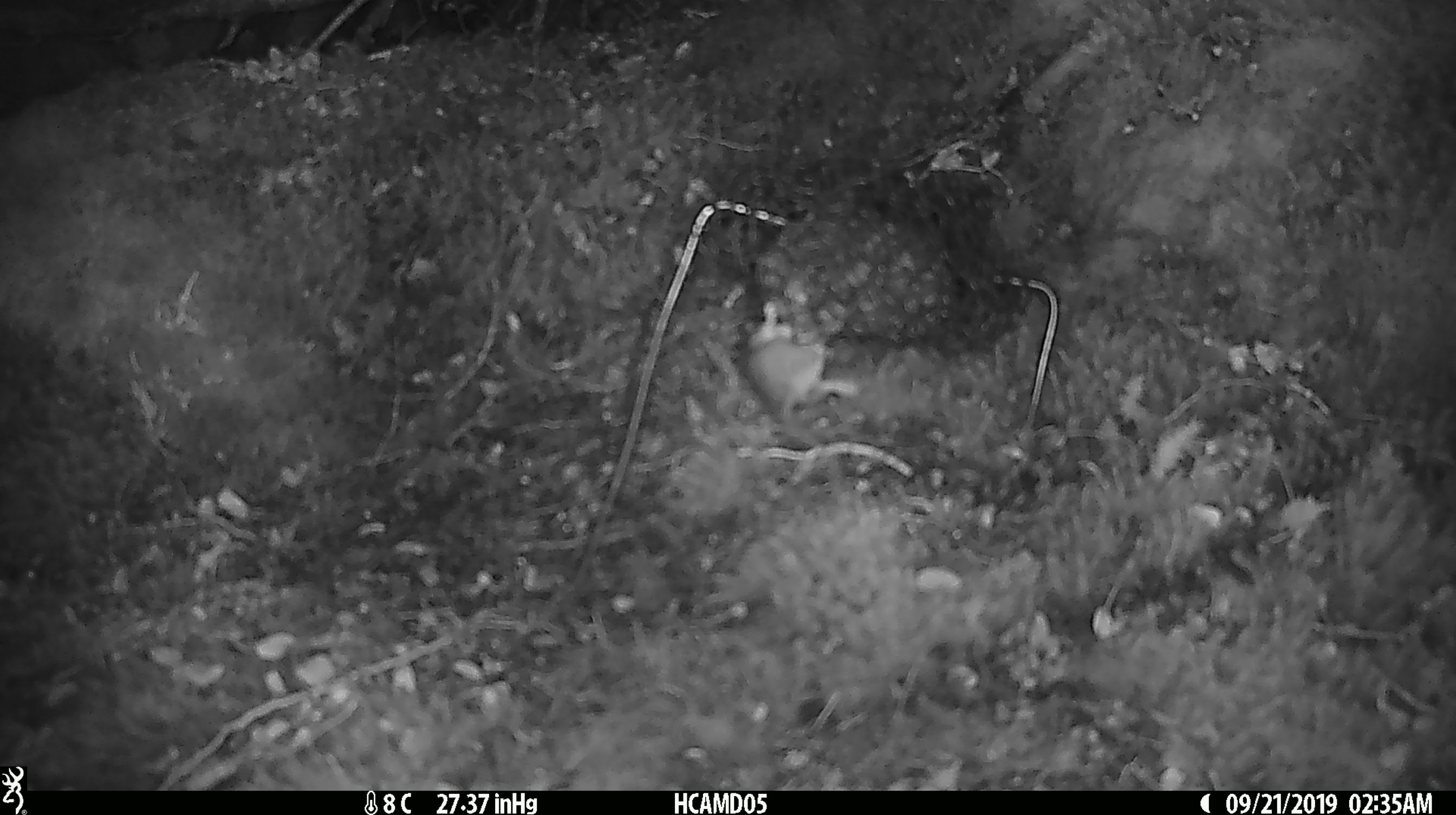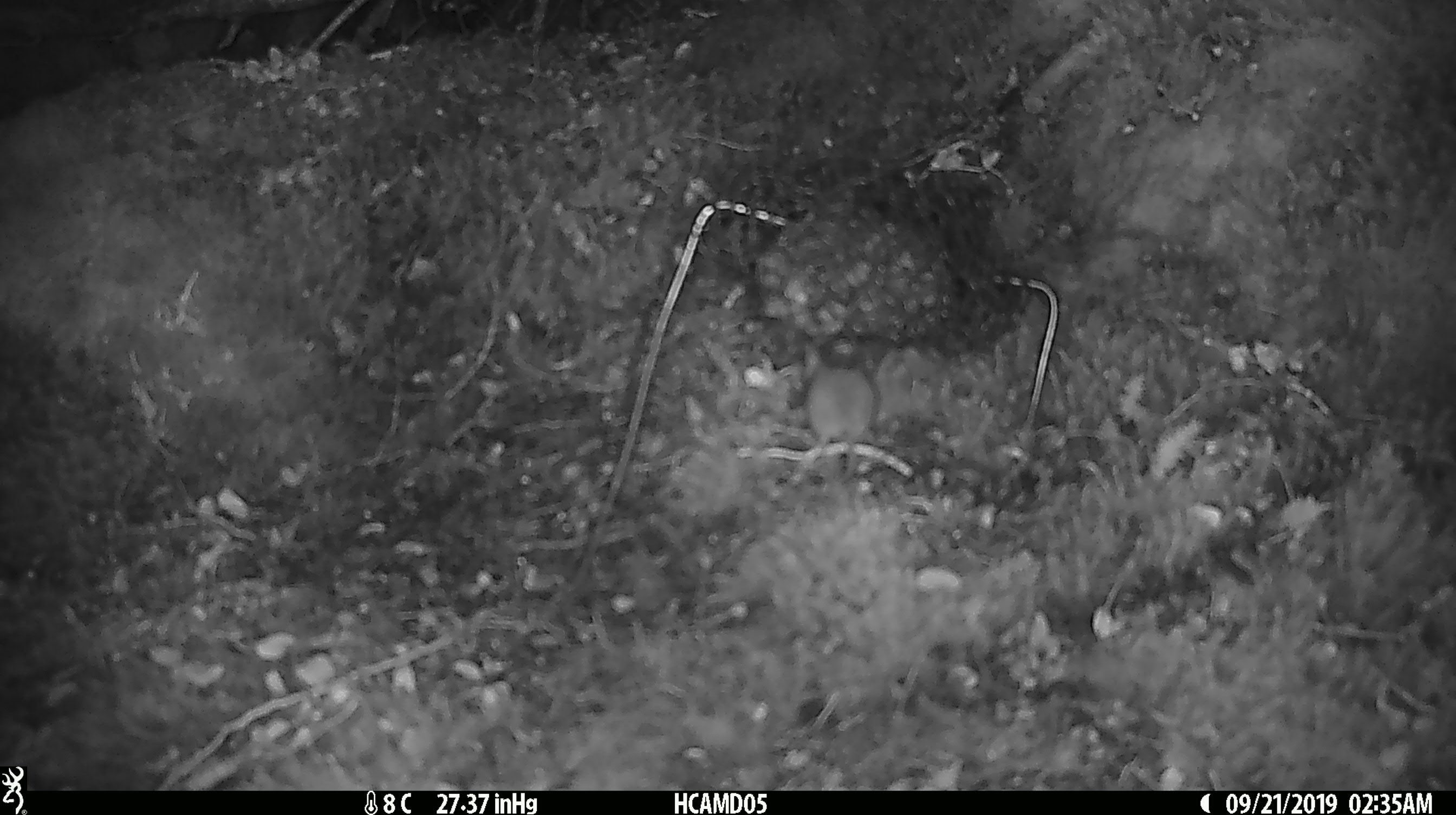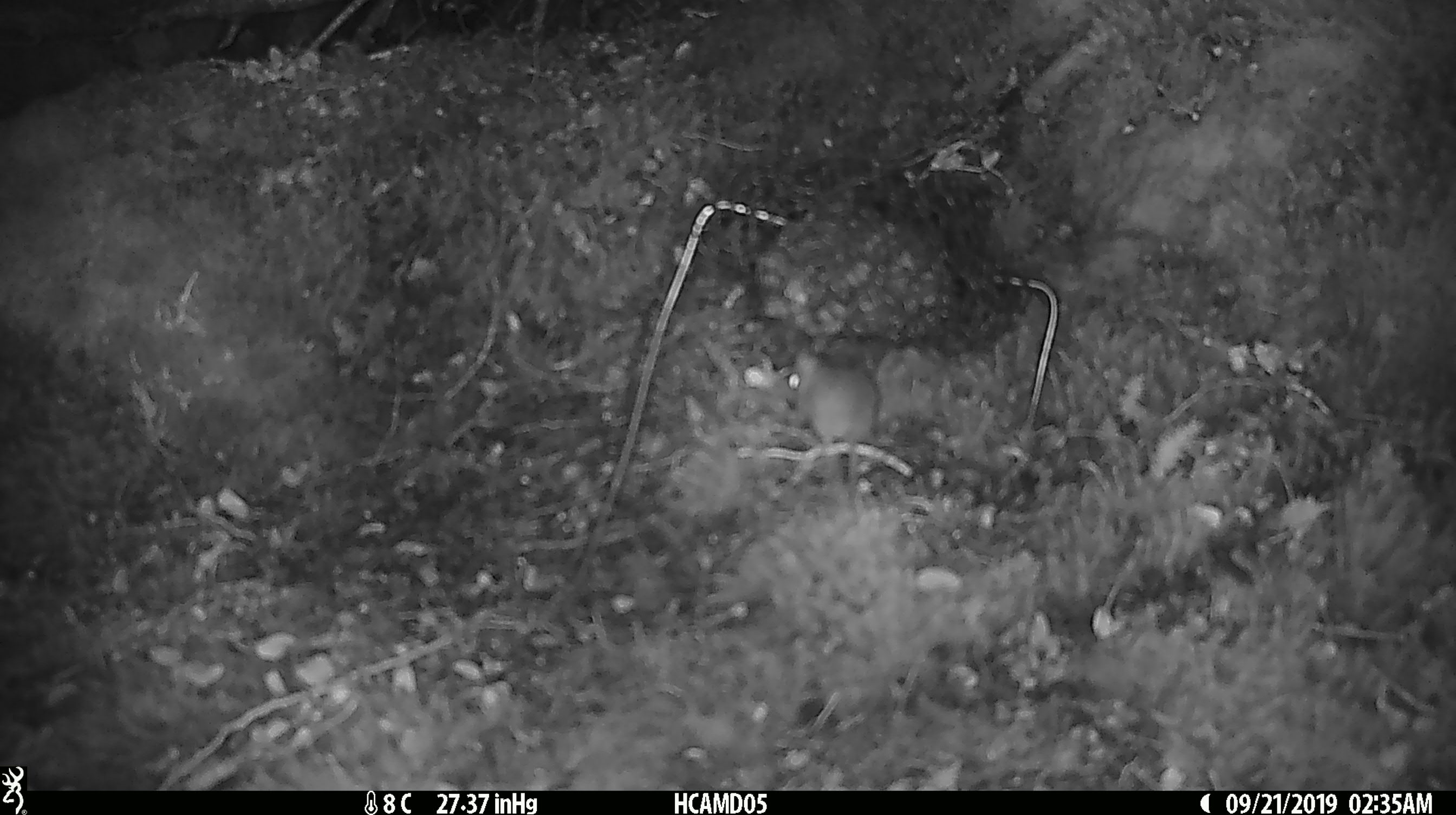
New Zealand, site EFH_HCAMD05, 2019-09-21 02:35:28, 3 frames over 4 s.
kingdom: Animalia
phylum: Chordata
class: Mammalia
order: Rodentia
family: Muridae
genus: Mus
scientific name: Mus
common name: mouse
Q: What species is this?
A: Mouse (Mus).